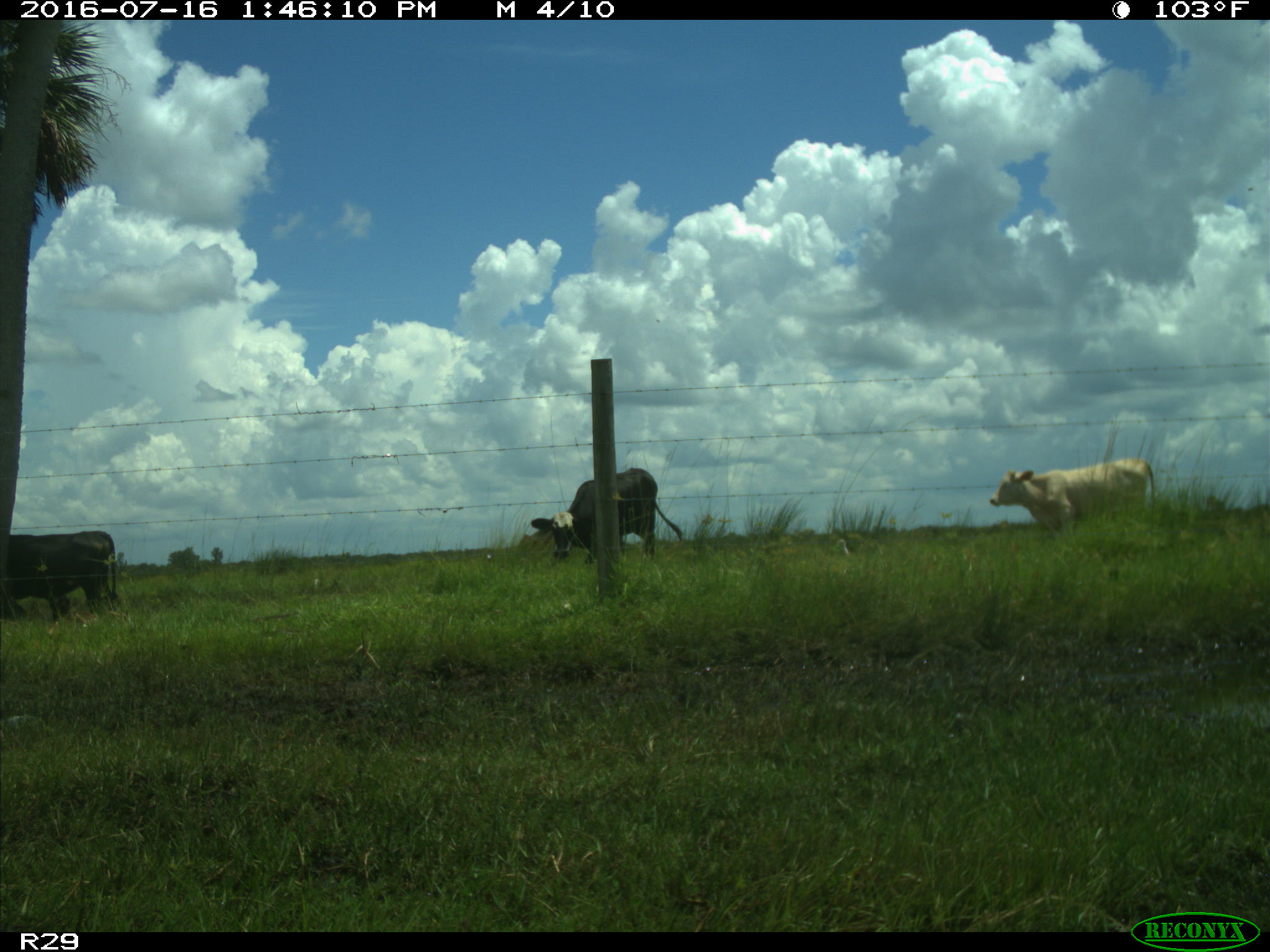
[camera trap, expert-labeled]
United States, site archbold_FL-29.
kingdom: Animalia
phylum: Chordata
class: Mammalia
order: Artiodactyla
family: Bovidae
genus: Bos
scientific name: Bos taurus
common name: domestic cow